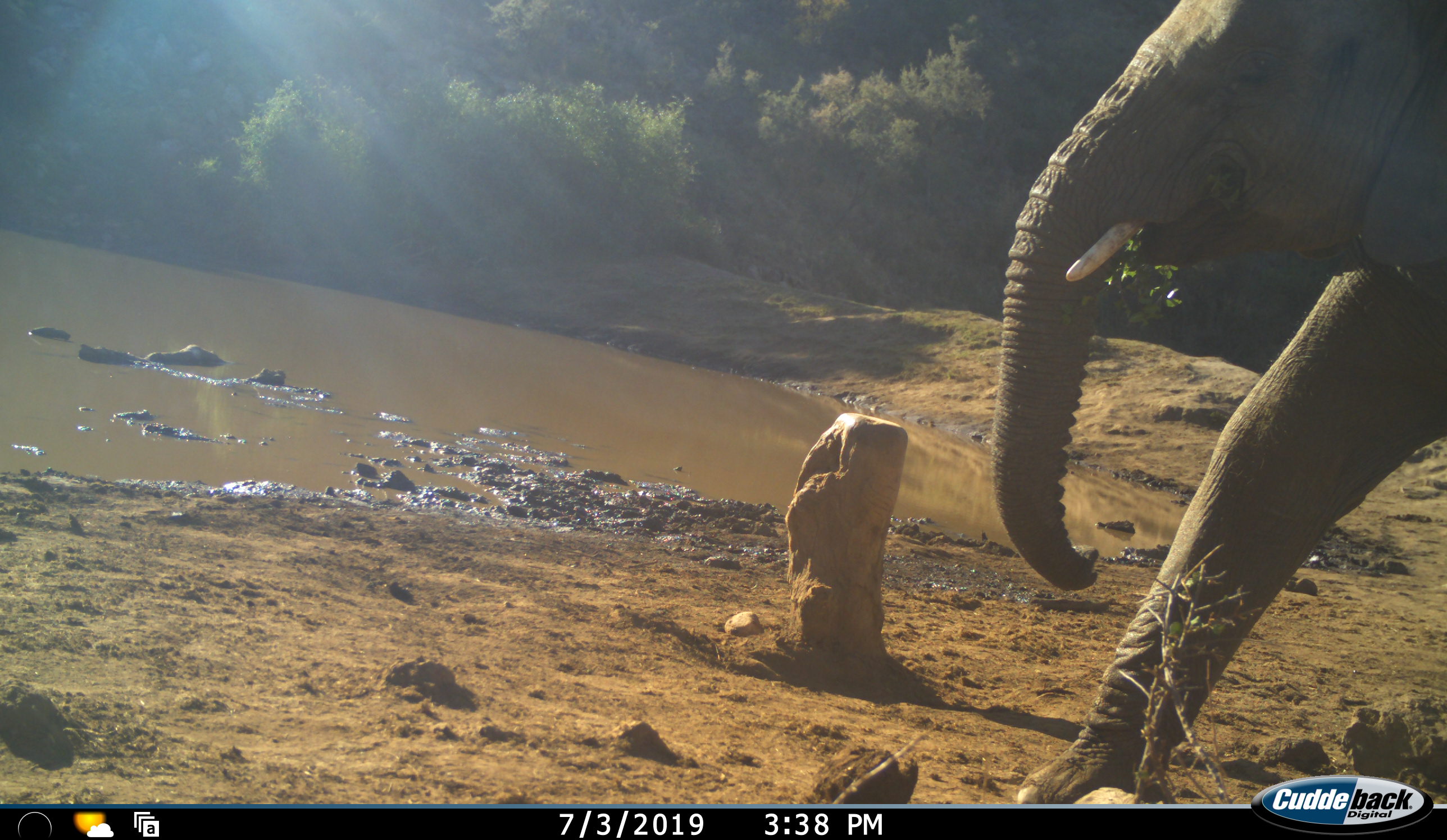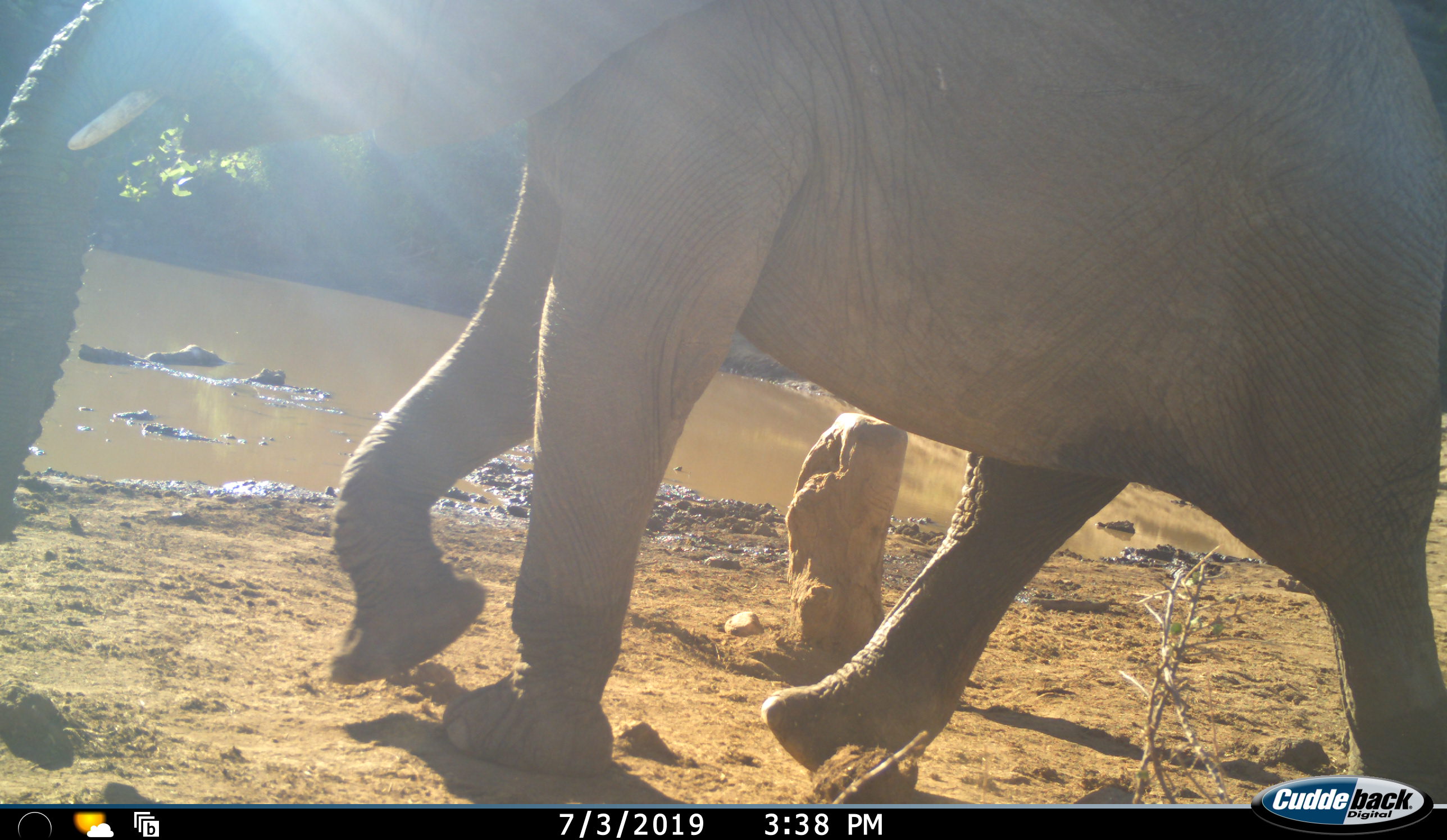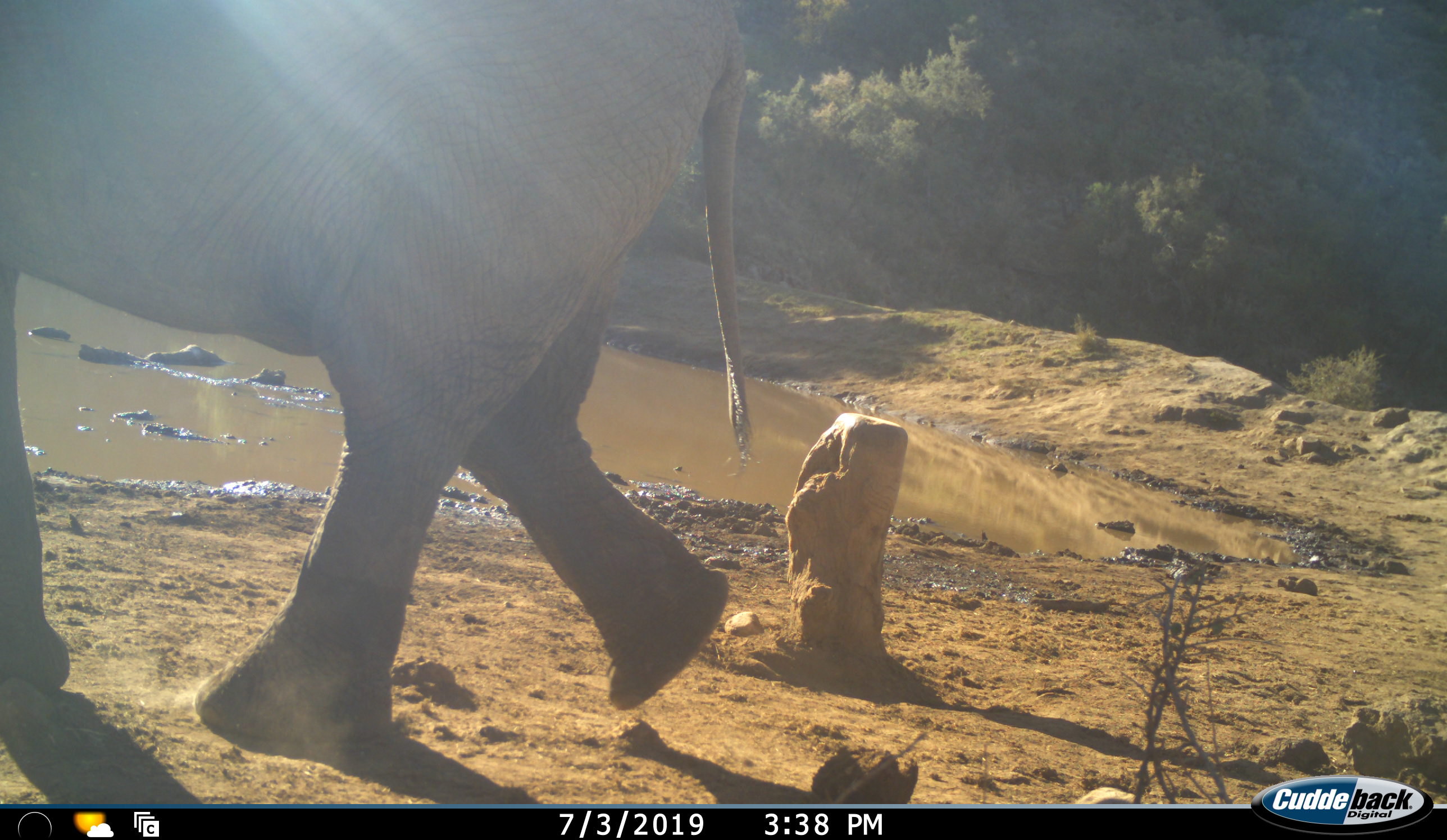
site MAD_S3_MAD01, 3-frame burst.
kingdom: Animalia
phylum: Chordata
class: Mammalia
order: Proboscidea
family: Elephantidae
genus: Loxodonta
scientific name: Loxodonta africana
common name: african bush elephant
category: elephant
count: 1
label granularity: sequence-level